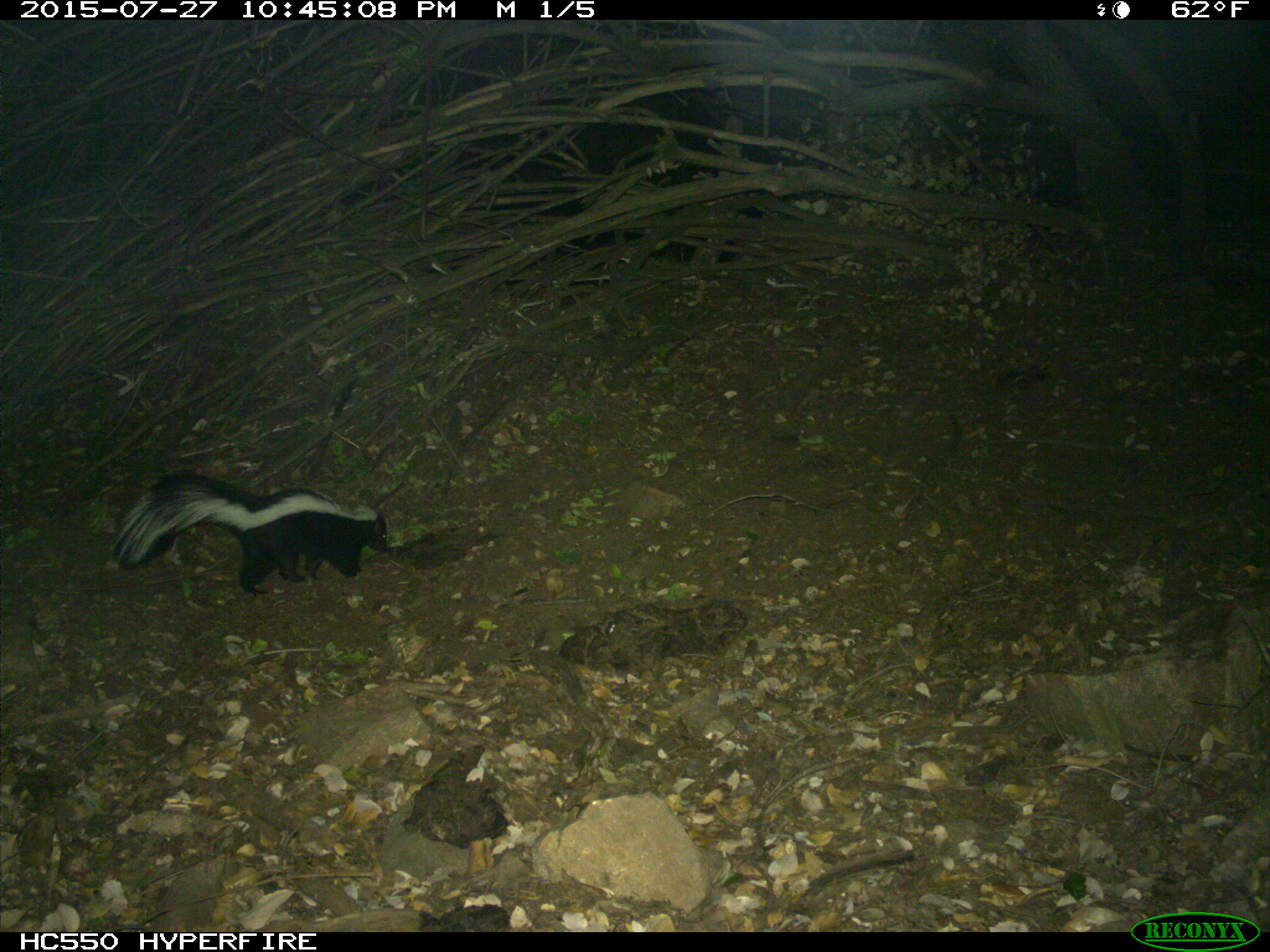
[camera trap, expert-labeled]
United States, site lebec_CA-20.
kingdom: Animalia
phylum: Chordata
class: Mammalia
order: Carnivora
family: Mephitidae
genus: Mephitis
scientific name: Mephitis mephitis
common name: striped skunk